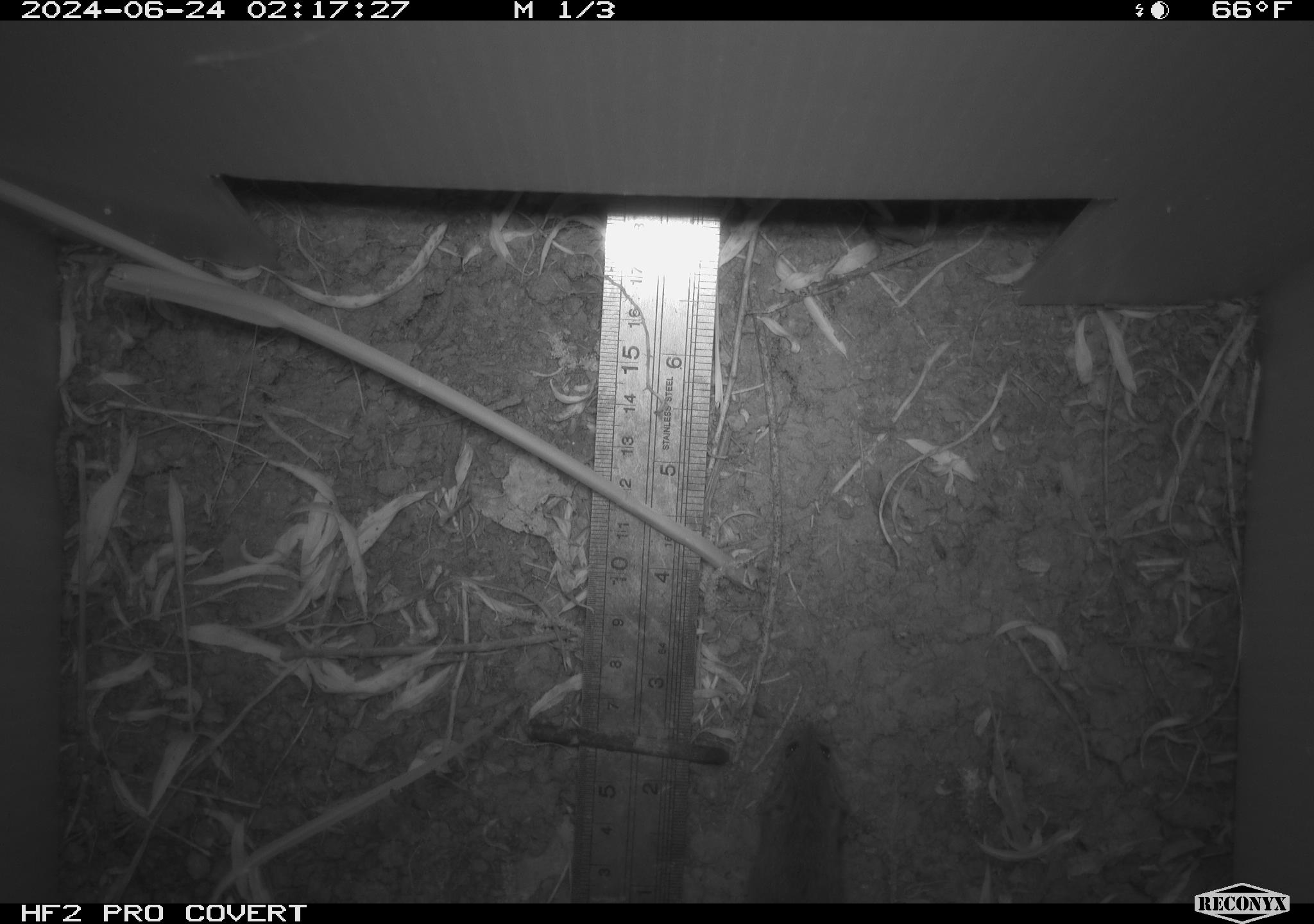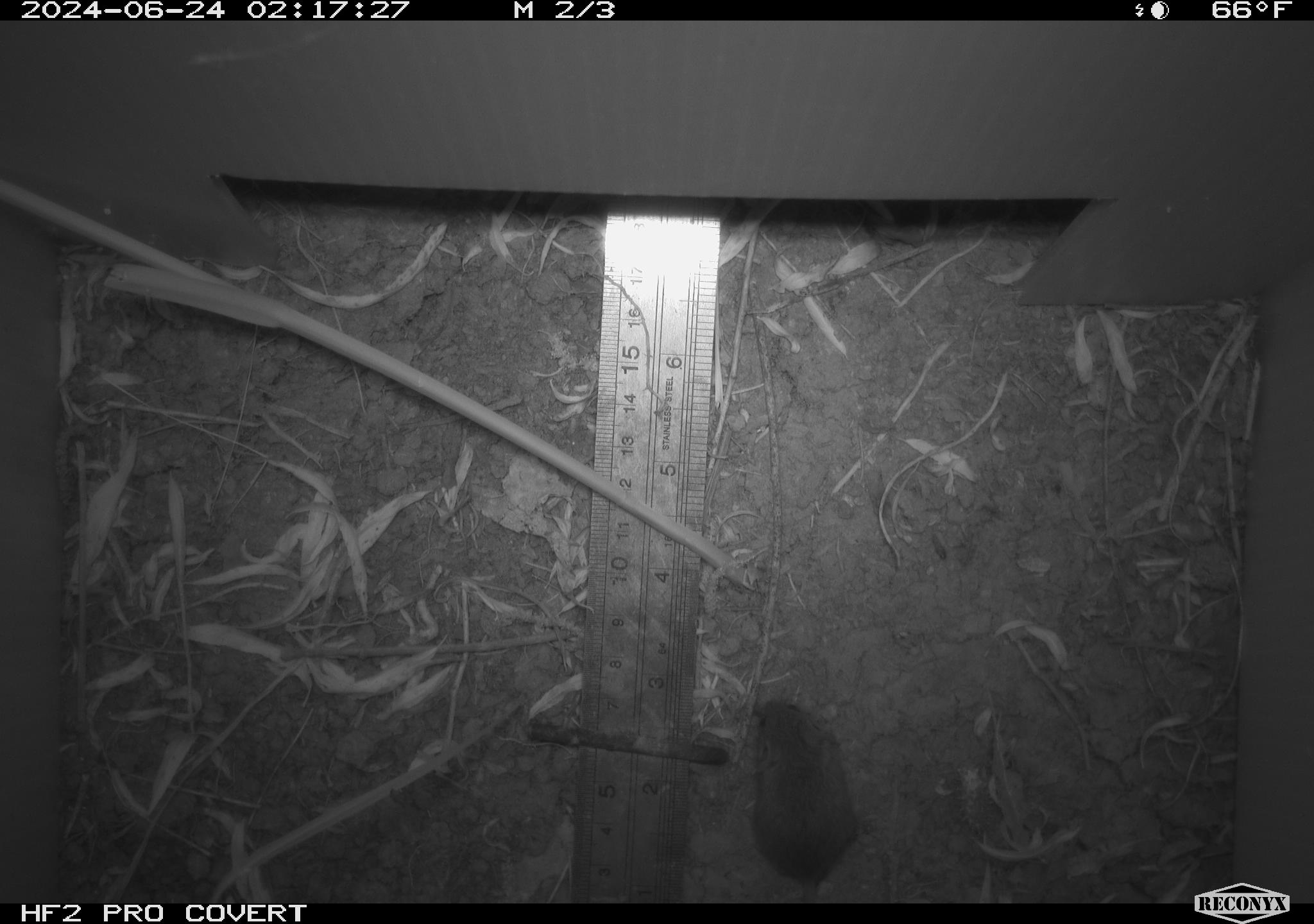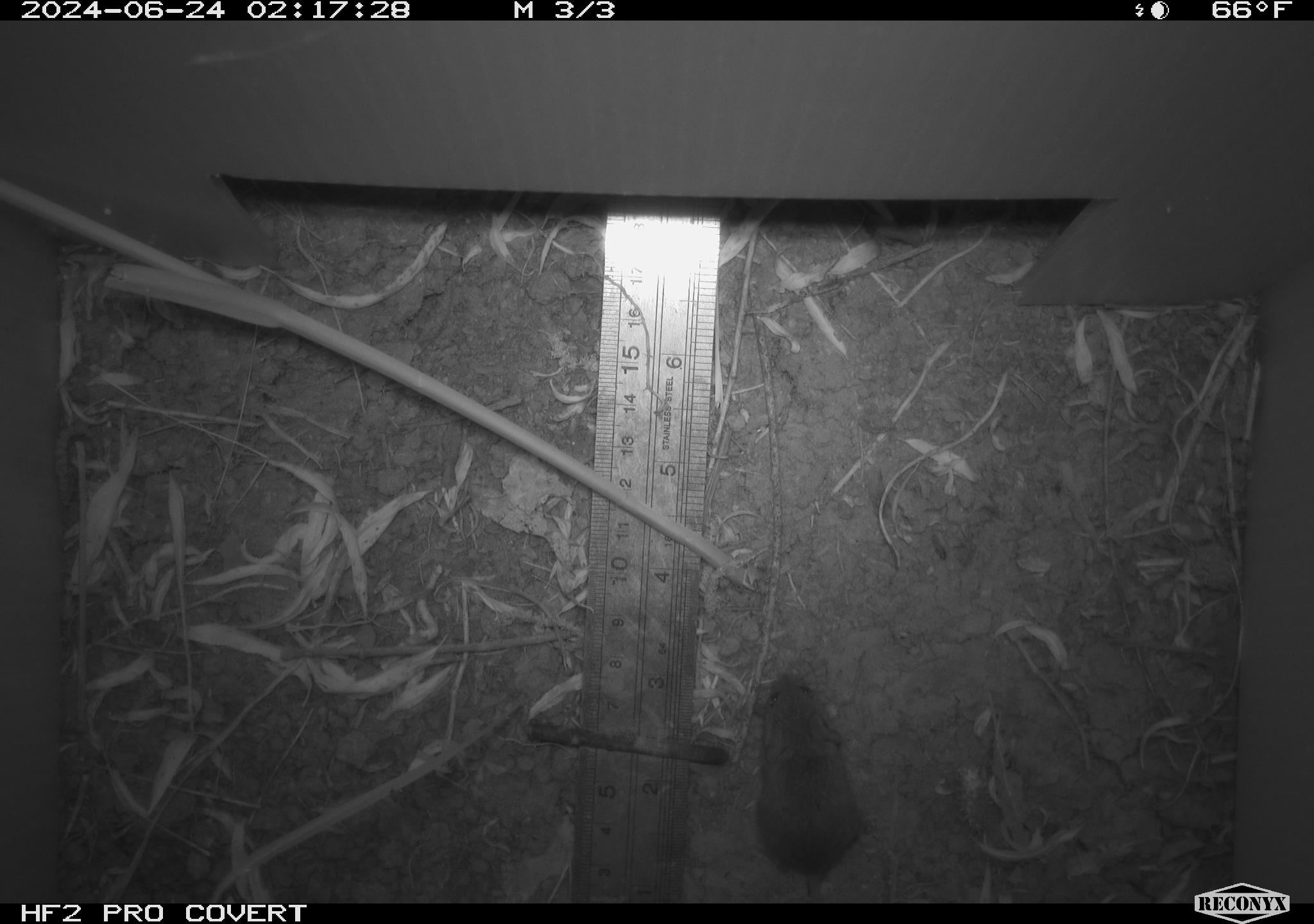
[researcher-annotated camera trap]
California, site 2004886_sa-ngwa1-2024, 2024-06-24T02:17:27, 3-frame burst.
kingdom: Animalia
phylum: Chordata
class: Mammalia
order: Rodentia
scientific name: Rodentia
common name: mouse species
Mouse species (Rodentia).